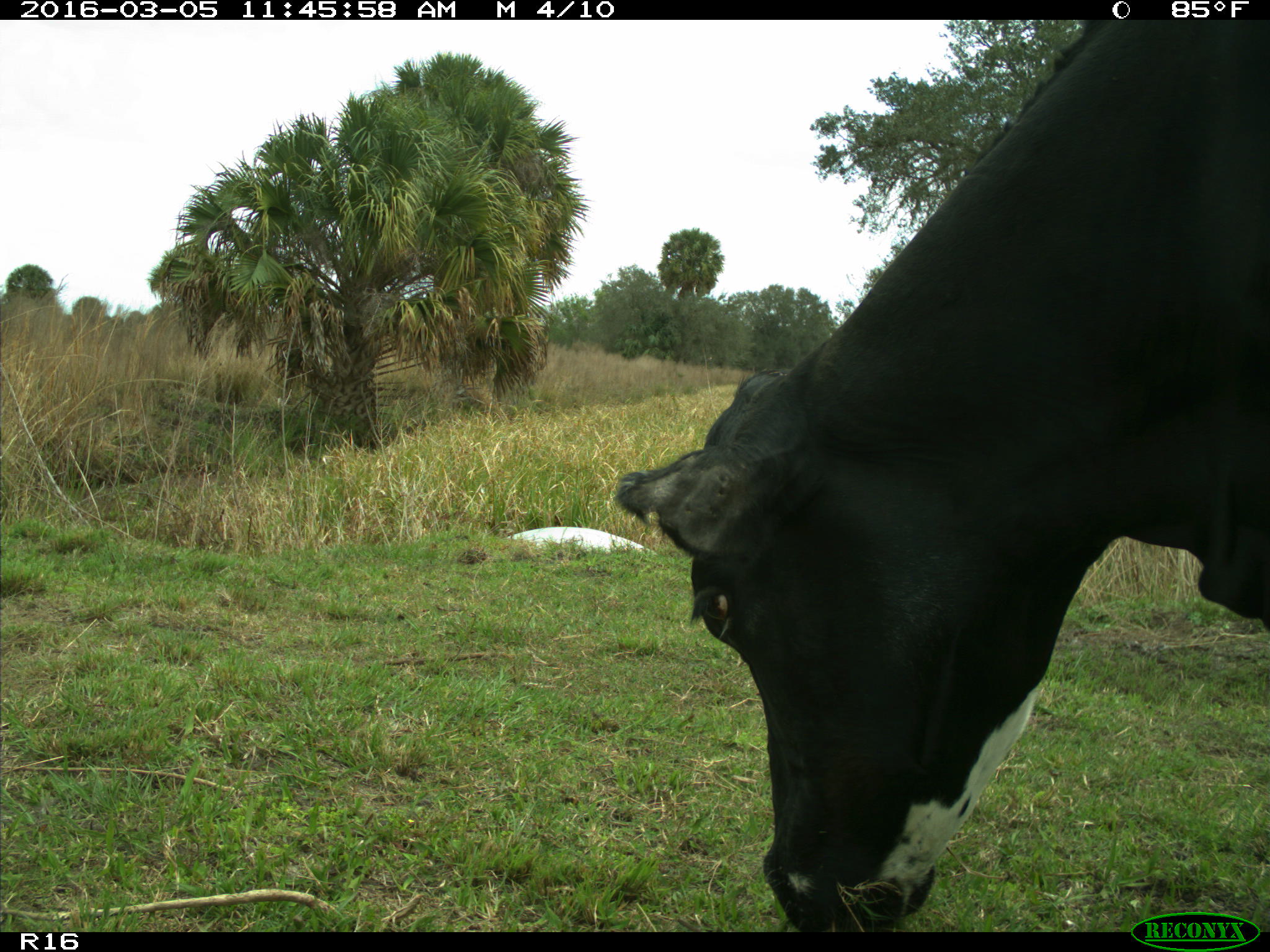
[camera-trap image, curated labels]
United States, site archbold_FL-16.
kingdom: Animalia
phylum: Chordata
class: Mammalia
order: Artiodactyla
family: Bovidae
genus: Bos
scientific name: Bos taurus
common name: domestic cow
Bos taurus (domestic cow).